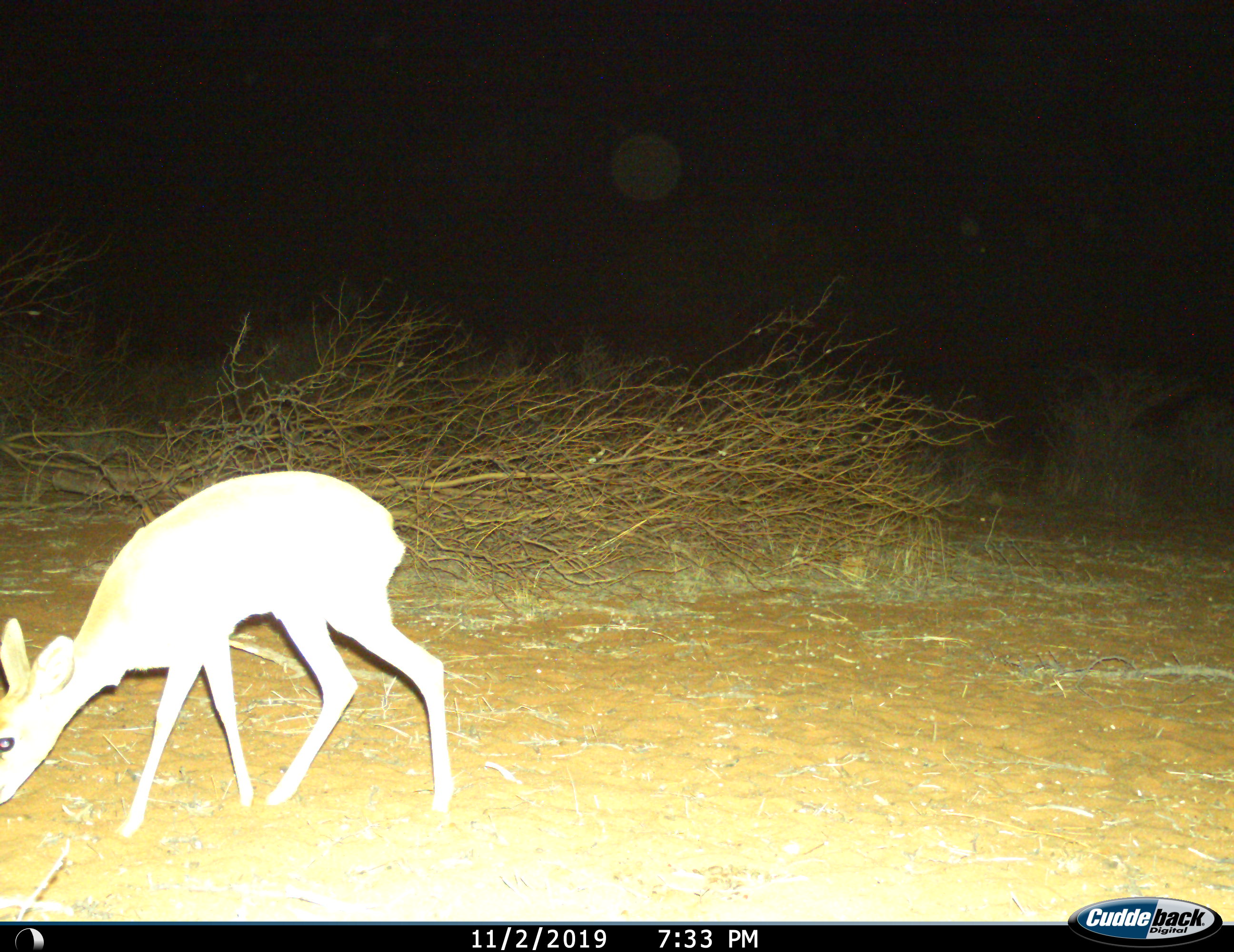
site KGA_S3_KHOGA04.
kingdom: Animalia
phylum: Chordata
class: Mammalia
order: Artiodactyla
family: Bovidae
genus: Raphicerus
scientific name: Raphicerus campestris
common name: steenbok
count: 1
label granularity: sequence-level